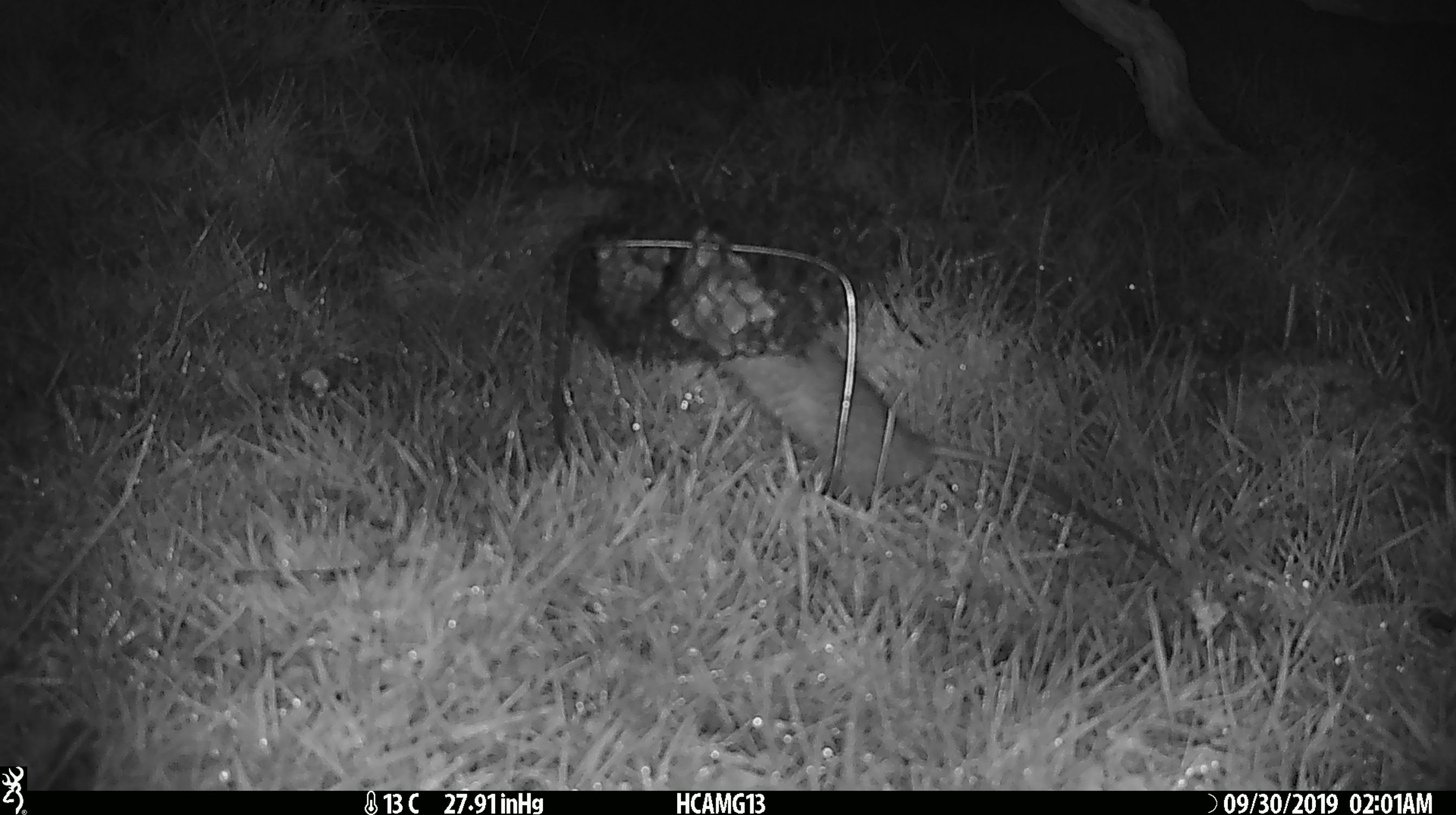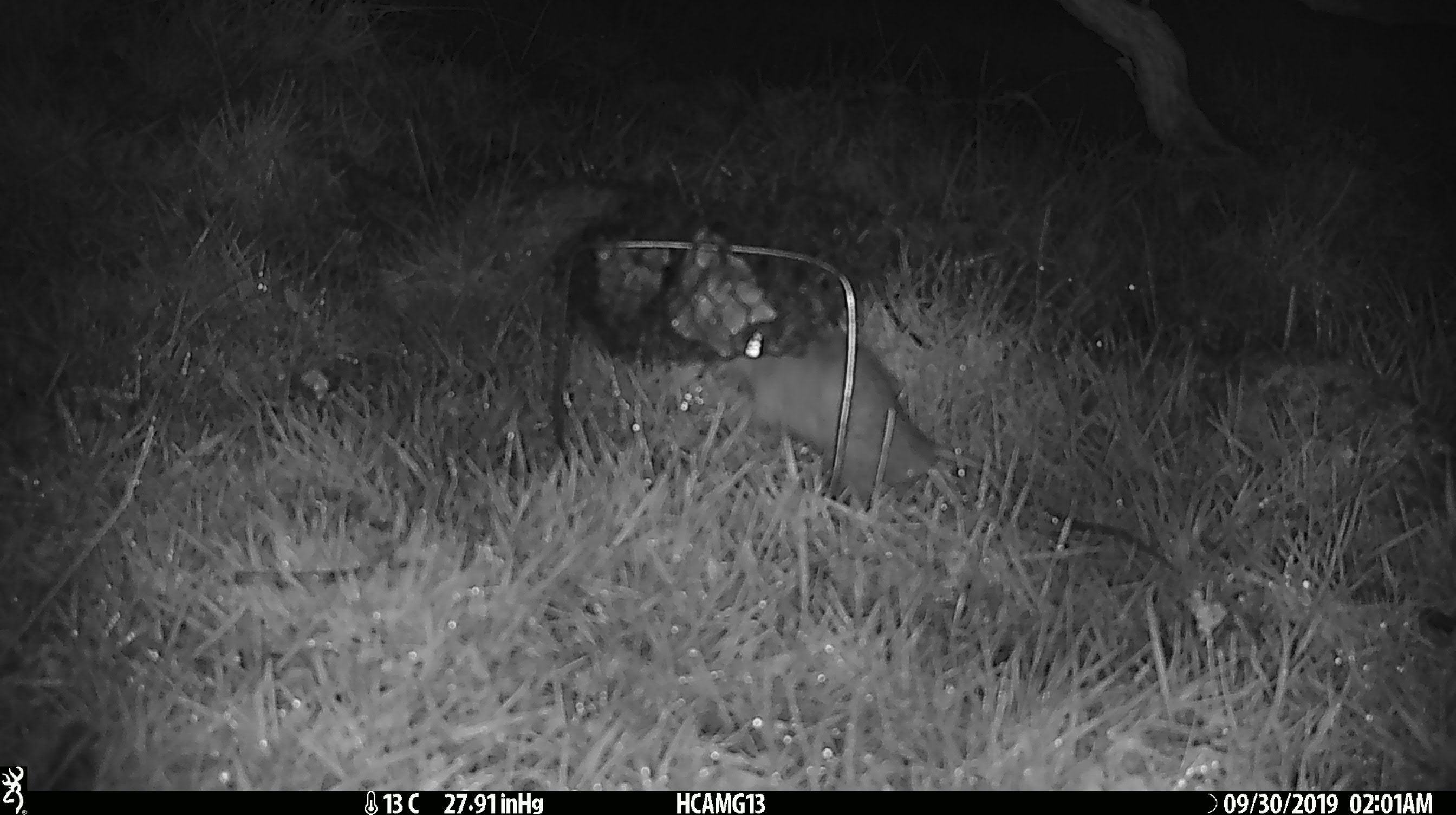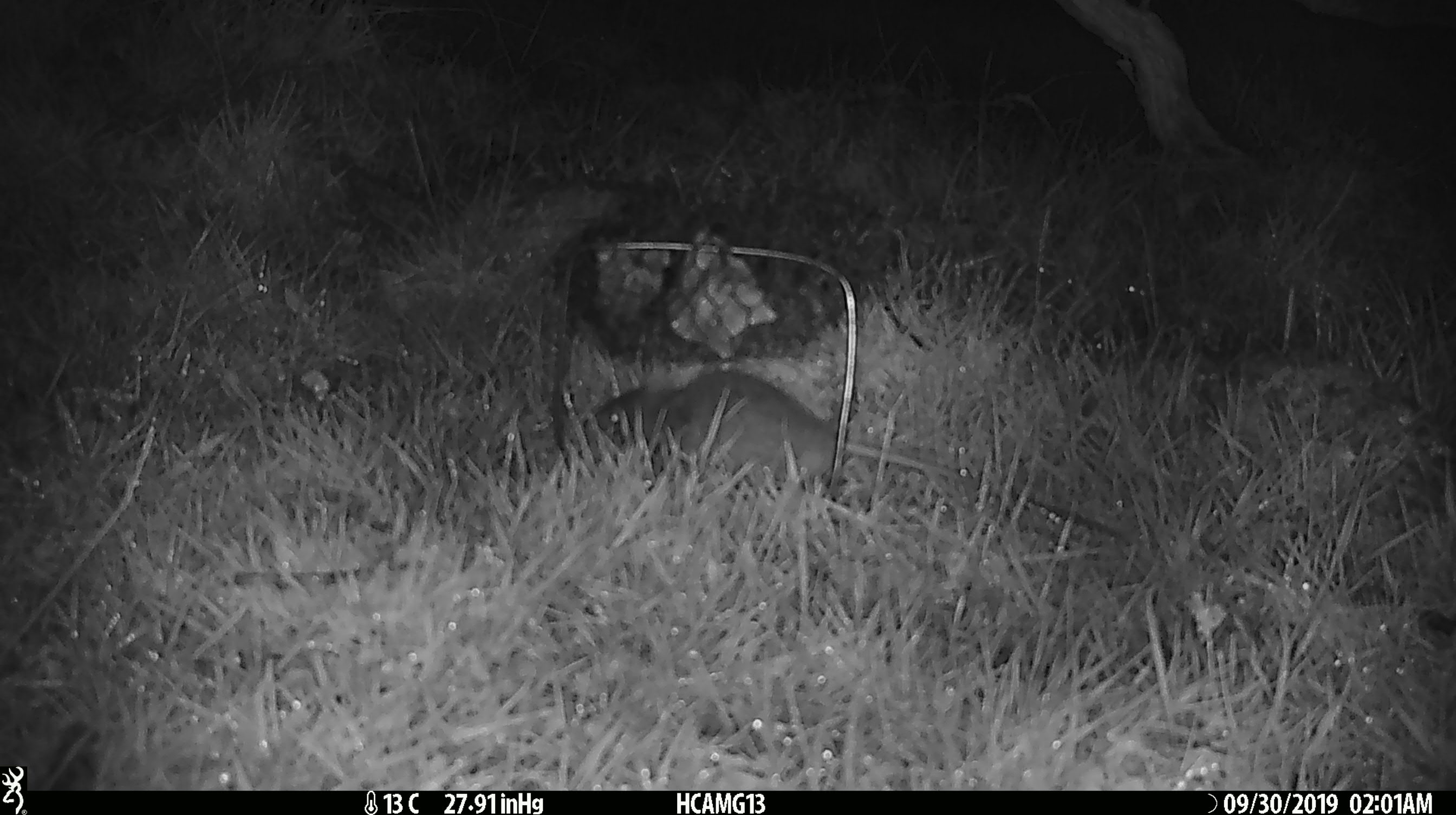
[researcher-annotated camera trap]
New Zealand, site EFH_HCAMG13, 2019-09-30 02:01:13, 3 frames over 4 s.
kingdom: Animalia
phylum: Chordata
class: Mammalia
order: Rodentia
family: Muridae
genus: Rattus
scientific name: Rattus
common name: rat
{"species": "rat (Rattus)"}